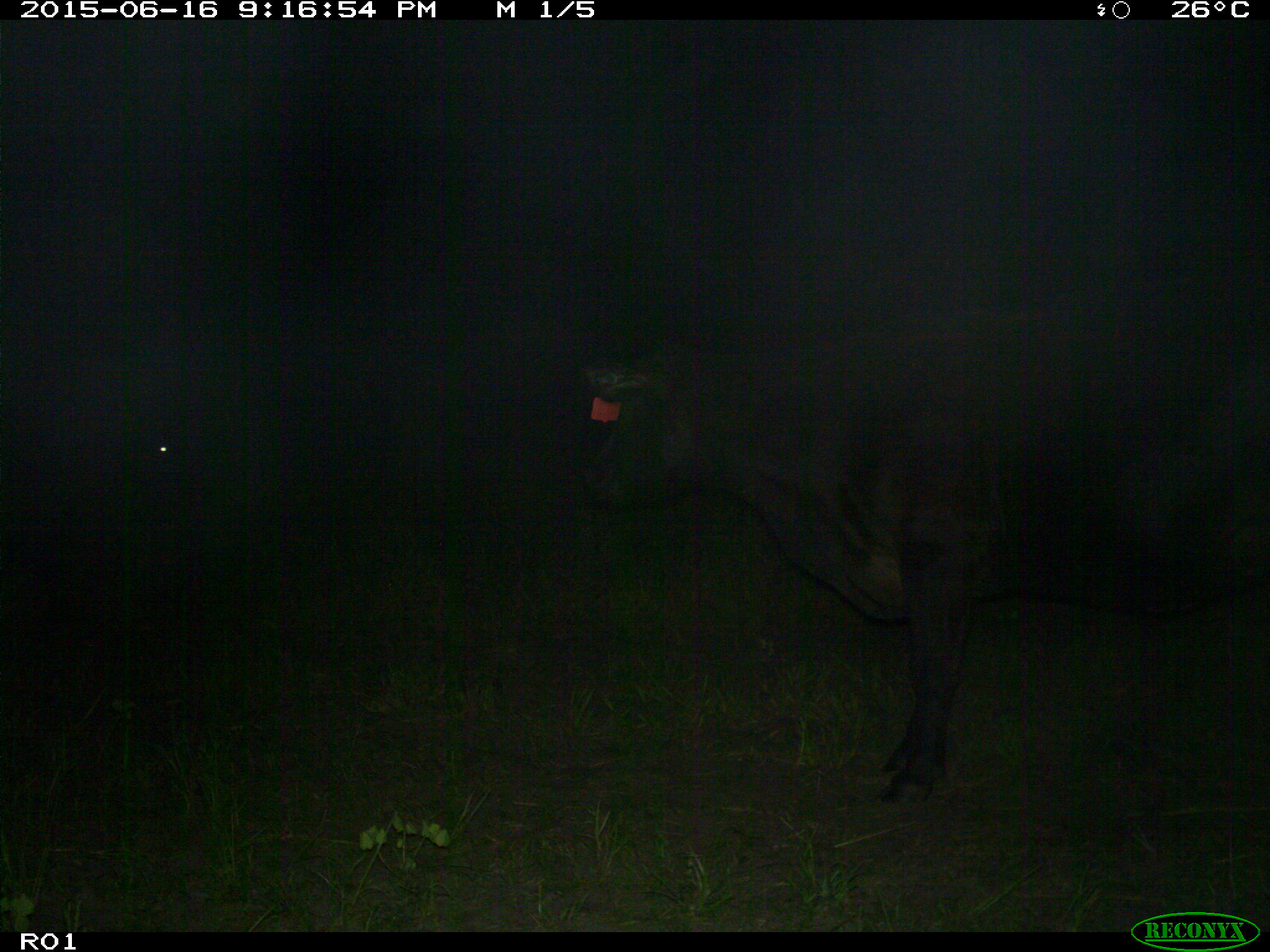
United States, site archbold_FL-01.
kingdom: Animalia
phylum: Chordata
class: Mammalia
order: Artiodactyla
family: Bovidae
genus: Bos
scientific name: Bos taurus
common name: domestic cow